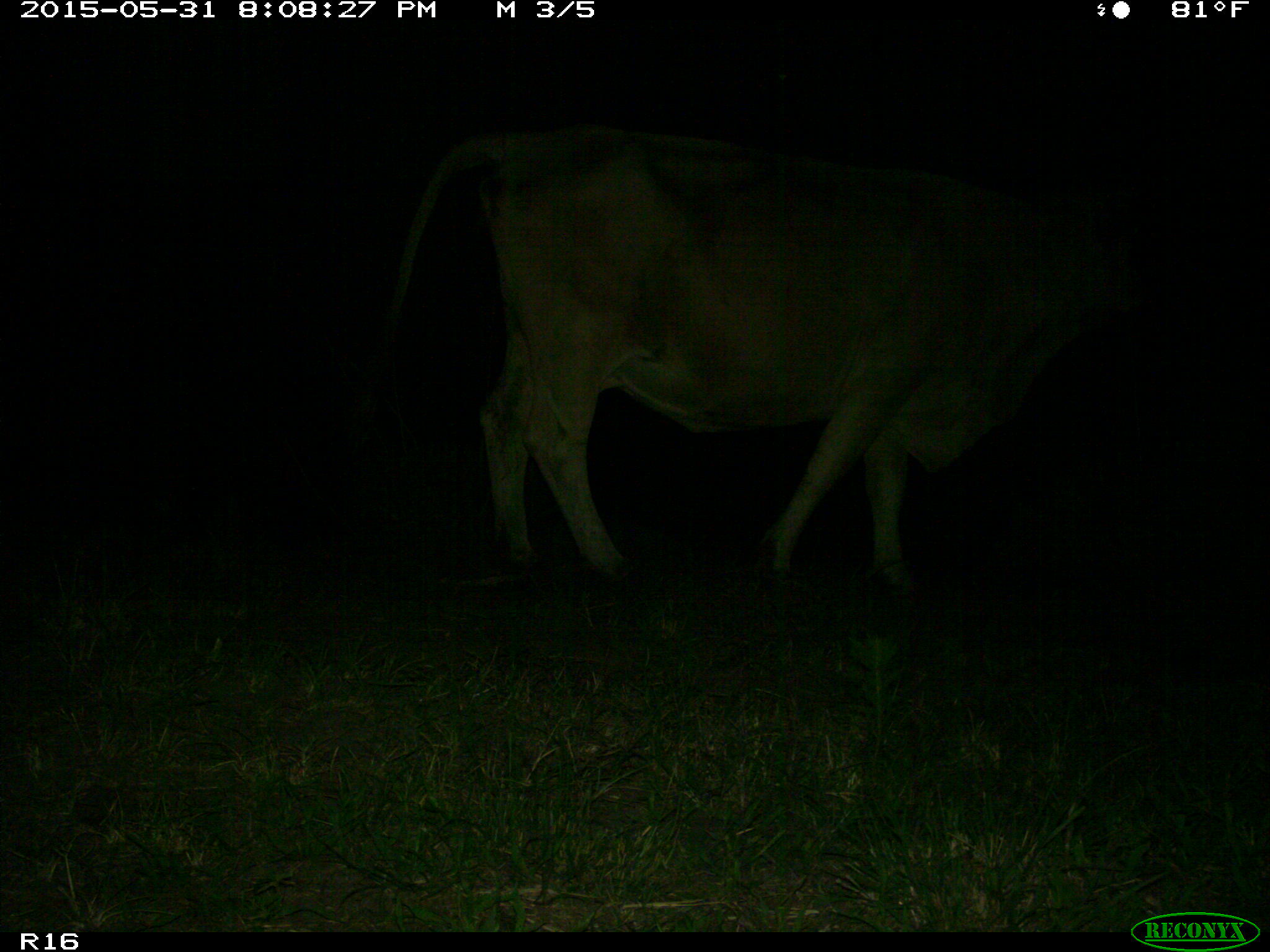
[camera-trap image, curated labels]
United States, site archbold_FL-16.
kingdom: Animalia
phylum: Chordata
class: Mammalia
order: Artiodactyla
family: Bovidae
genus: Bos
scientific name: Bos taurus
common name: domestic cow